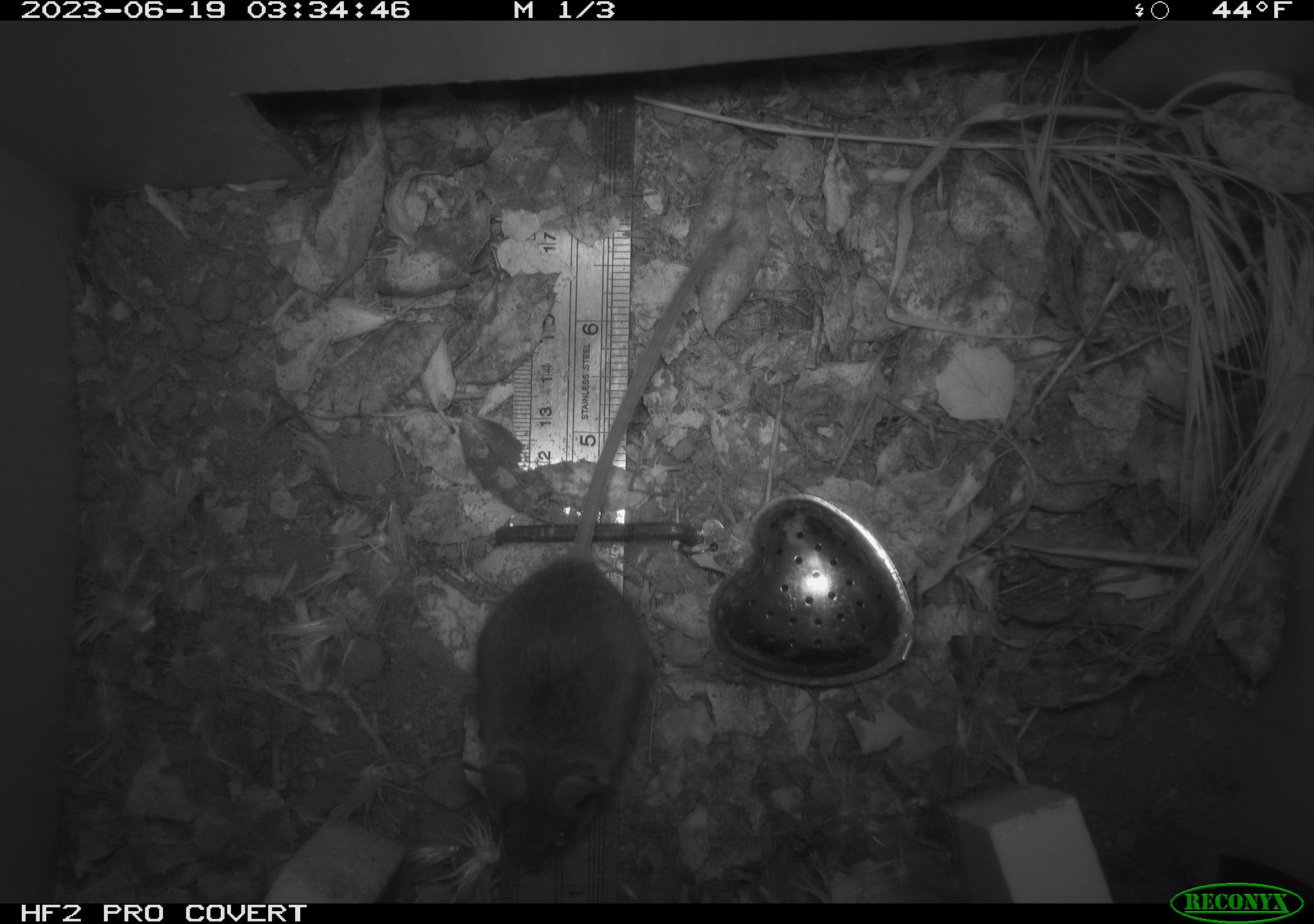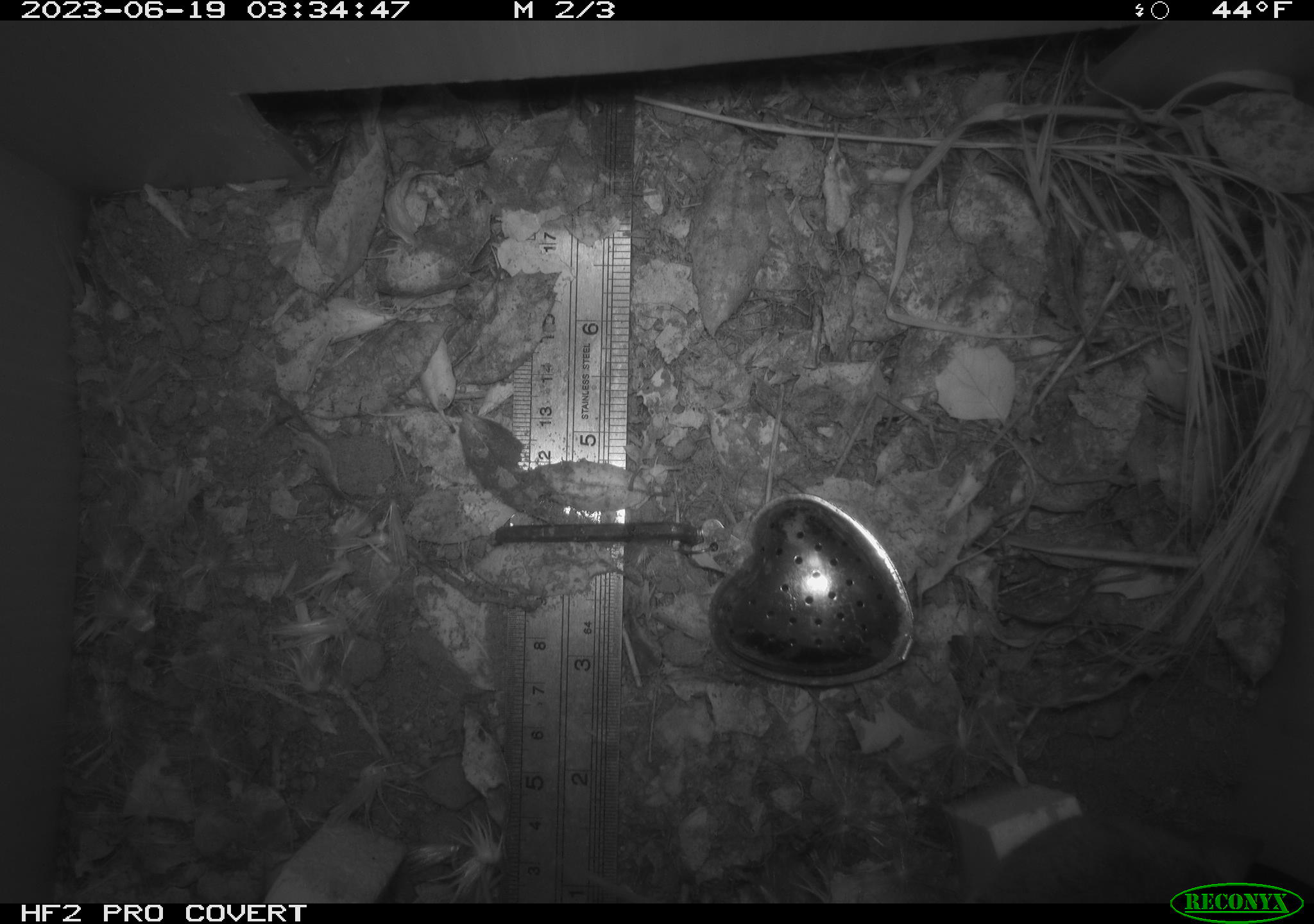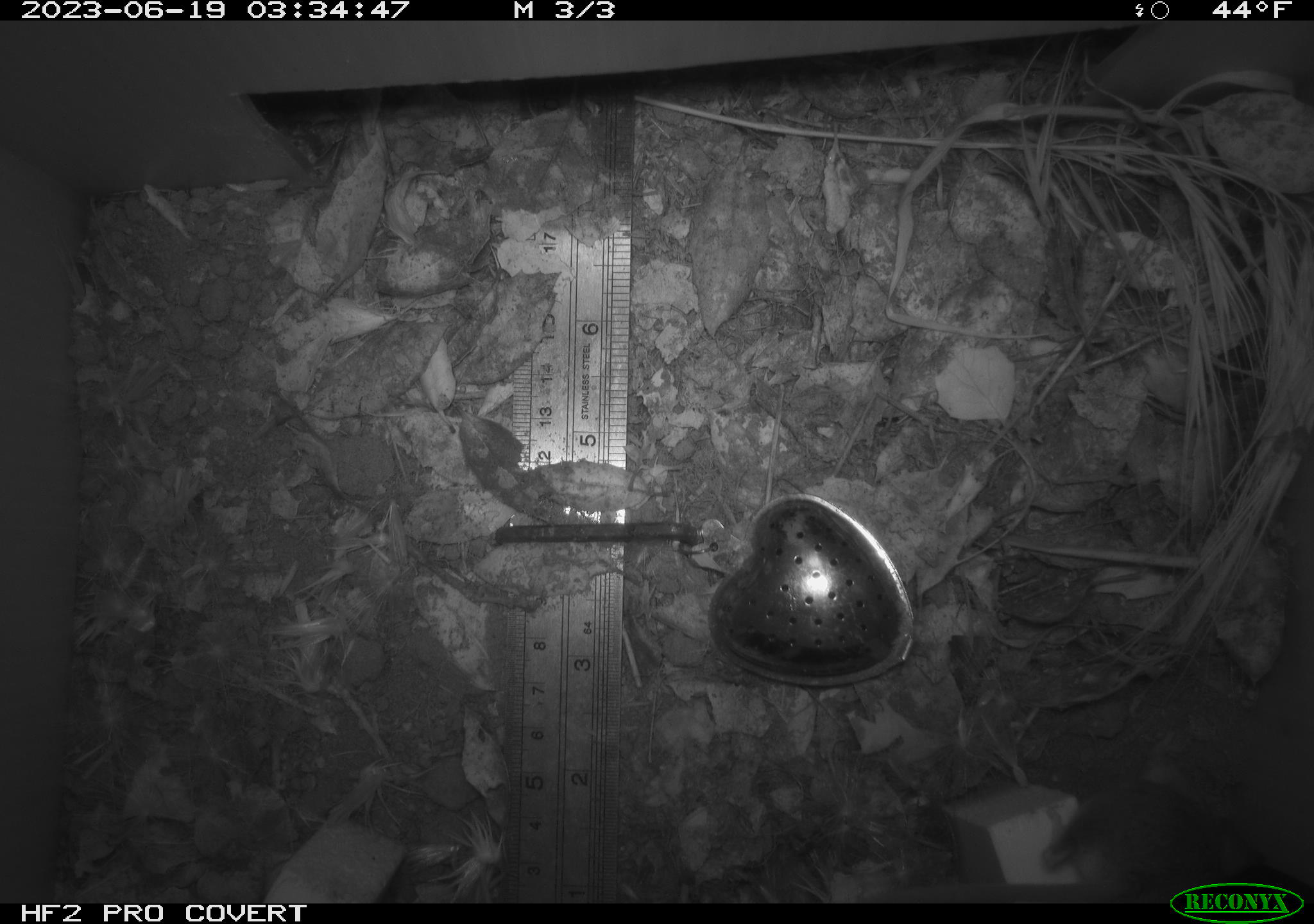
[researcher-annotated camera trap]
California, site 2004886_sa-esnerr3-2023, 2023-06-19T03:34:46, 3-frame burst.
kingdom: Animalia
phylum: Chordata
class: Mammalia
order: Rodentia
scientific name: Rodentia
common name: mouse species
Mouse species (Rodentia).